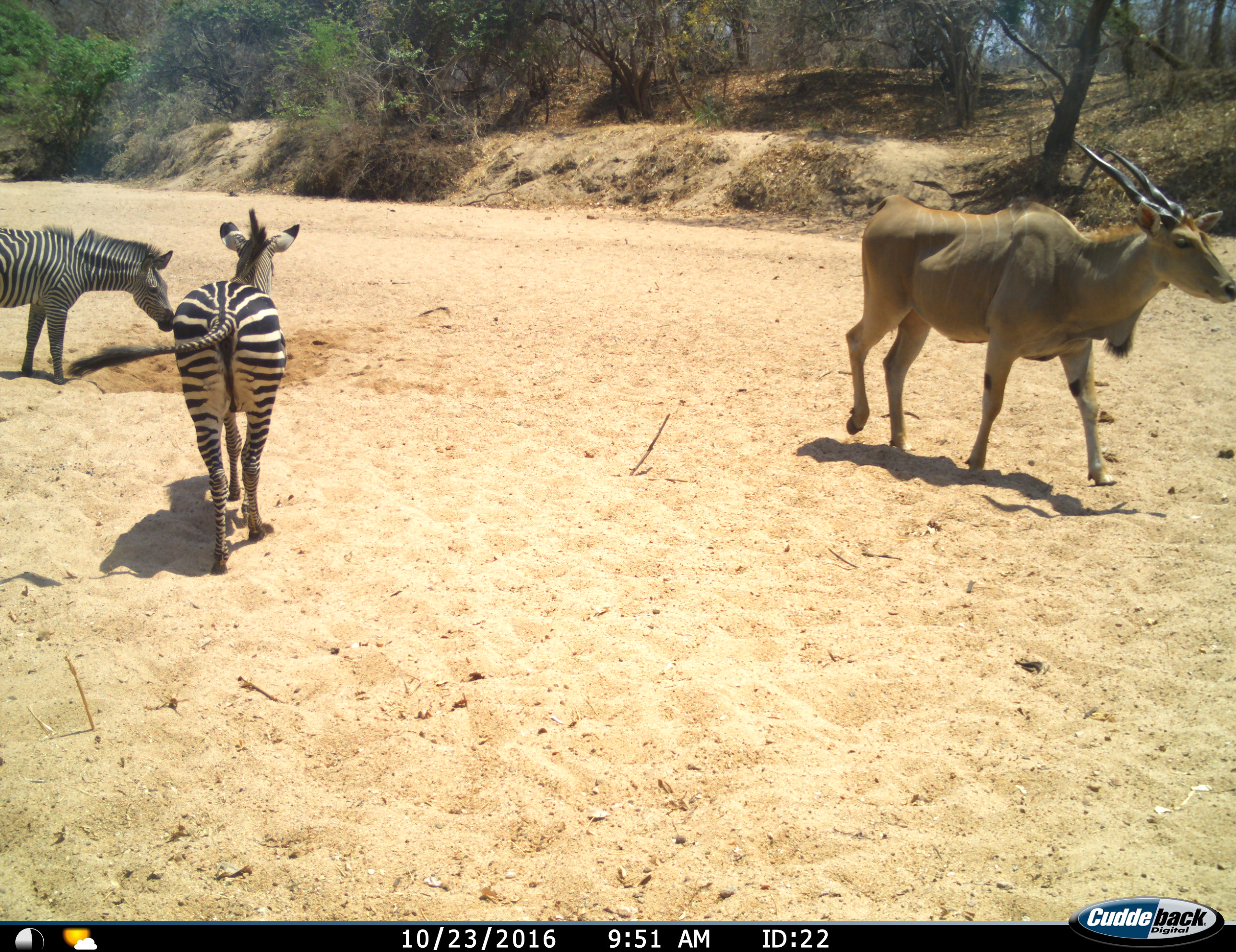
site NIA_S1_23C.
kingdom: Animalia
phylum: Chordata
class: Mammalia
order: Artiodactyla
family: Bovidae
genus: Tragelaphus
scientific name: Tragelaphus oryx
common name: eland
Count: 1.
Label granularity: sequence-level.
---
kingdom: Animalia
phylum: Chordata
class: Mammalia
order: Perissodactyla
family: Equidae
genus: Equus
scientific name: Equus quagga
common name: plains zebra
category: zebraplains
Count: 2.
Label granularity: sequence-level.